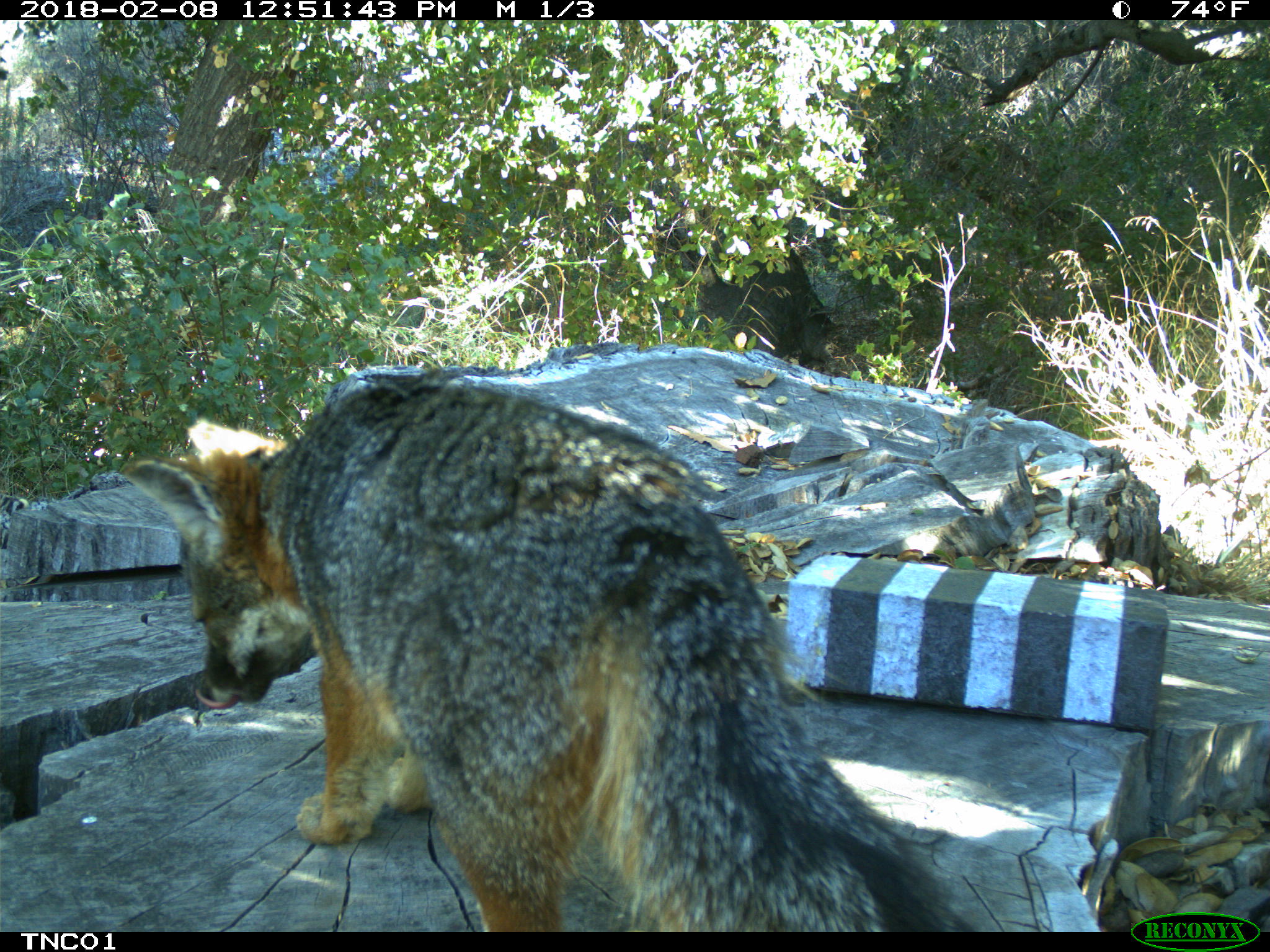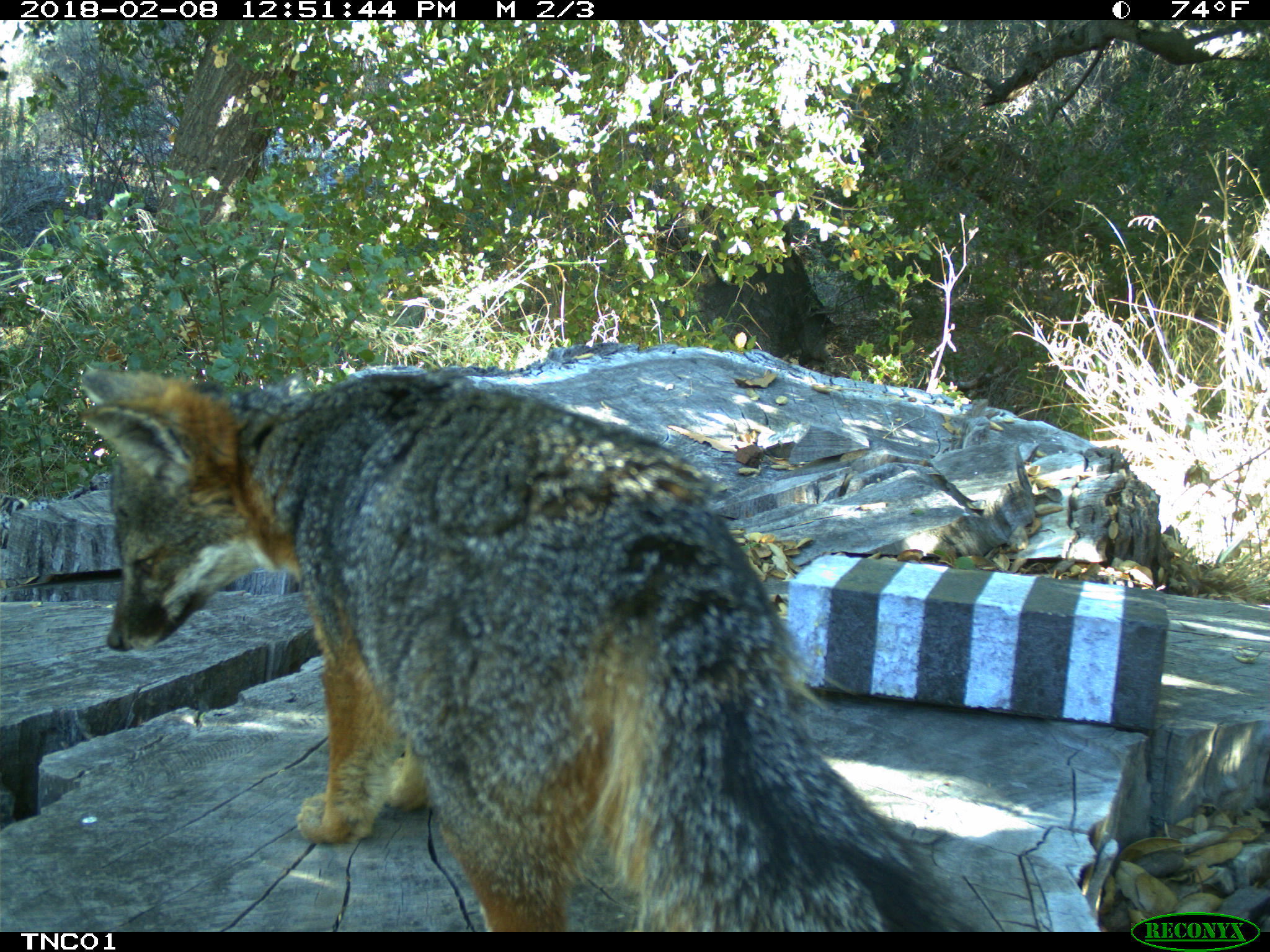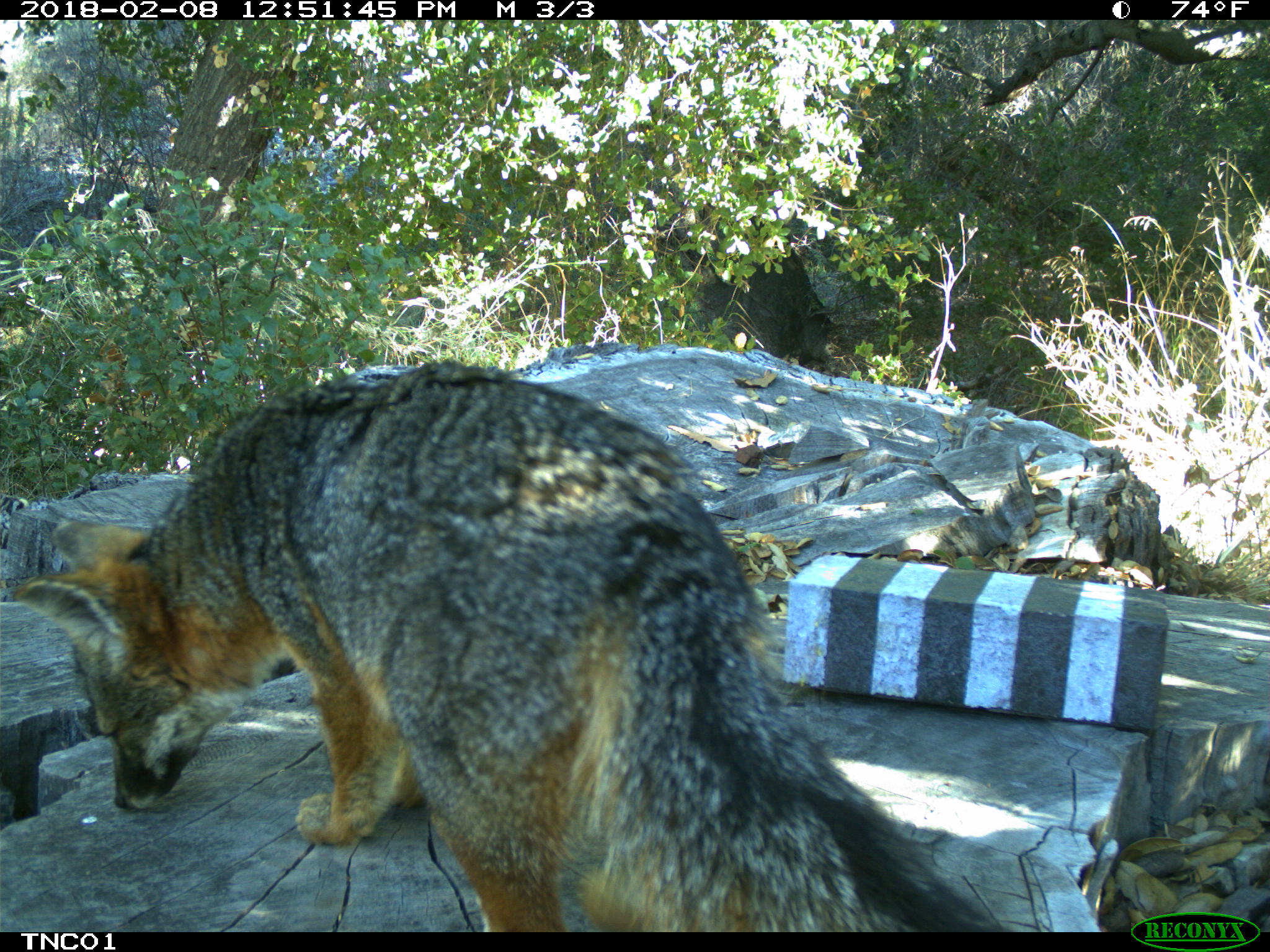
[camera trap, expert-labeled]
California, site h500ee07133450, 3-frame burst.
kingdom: Animalia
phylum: Chordata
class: Mammalia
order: Carnivora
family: Canidae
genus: Urocyon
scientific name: Urocyon littoralis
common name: island fox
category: fox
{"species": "fox (island fox) (Urocyon littoralis)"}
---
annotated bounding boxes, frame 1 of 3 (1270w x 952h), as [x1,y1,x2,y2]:
fox: [117,371,972,932]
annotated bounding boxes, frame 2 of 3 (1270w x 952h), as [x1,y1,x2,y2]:
fox: [76,363,976,932]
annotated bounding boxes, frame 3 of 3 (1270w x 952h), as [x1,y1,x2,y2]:
fox: [14,359,1002,932]